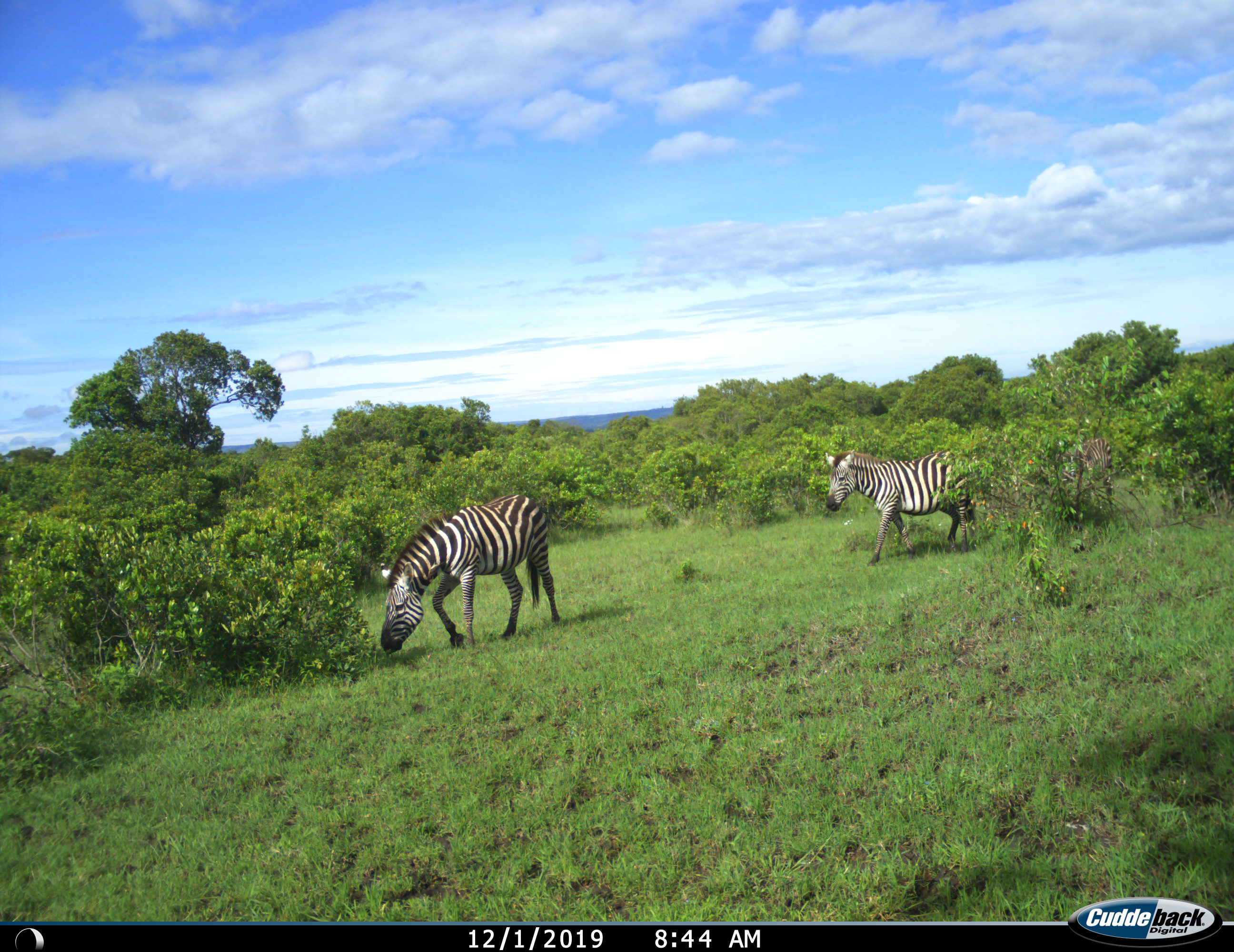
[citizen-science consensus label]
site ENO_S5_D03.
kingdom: Animalia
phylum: Chordata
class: Mammalia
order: Perissodactyla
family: Equidae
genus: Equus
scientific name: Equus quagga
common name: plains zebra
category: zebraplains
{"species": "zebraplains (plains zebra) (Equus quagga)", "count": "3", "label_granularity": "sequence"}